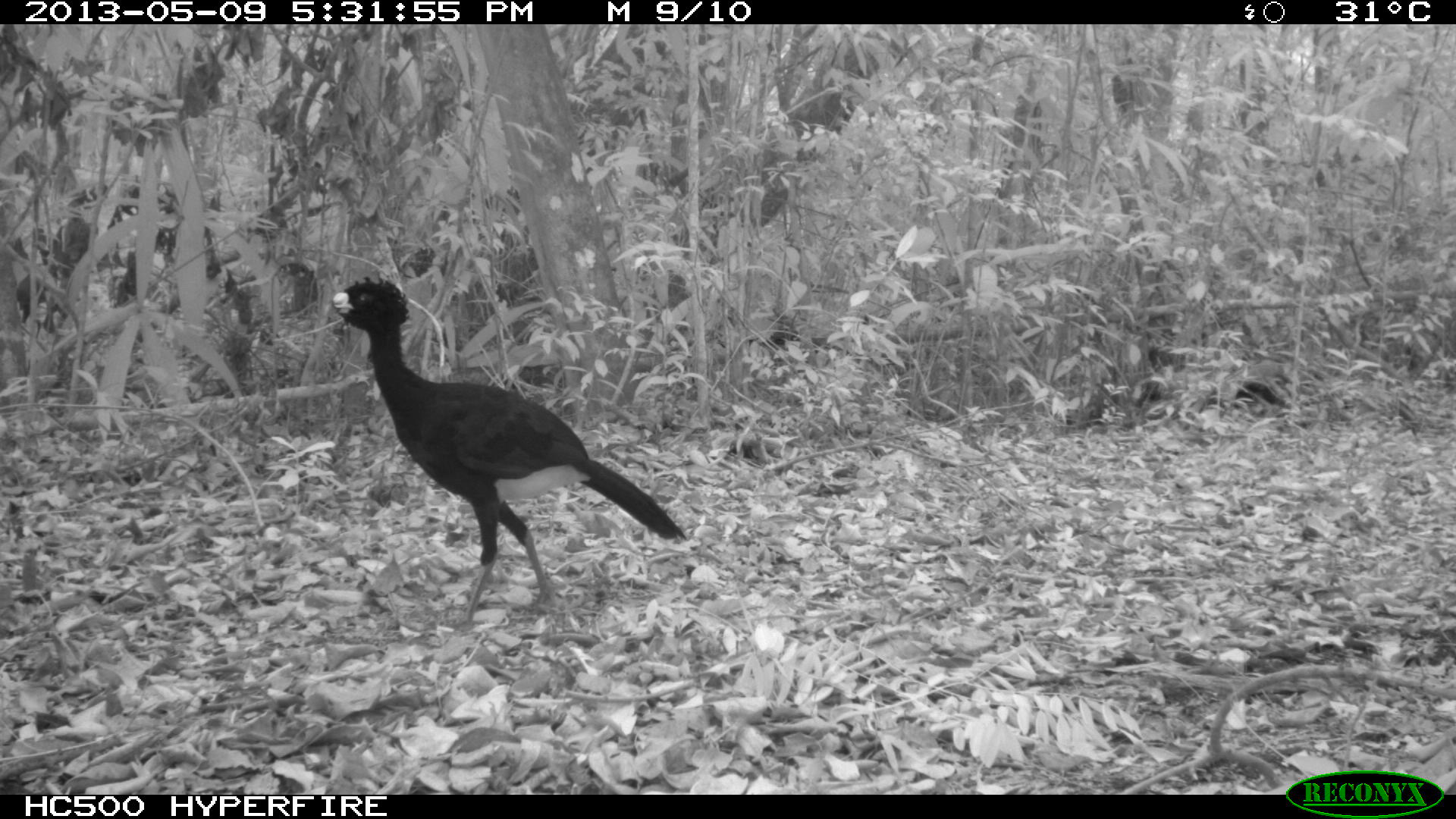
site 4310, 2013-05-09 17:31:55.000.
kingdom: Animalia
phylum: Chordata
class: Aves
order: Galliformes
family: Cracidae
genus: Crax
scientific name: Crax rubra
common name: great curassow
Crax rubra (great curassow), count 1, sex male.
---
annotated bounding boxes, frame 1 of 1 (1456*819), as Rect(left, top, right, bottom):
crax rubra: Rect(322, 275, 688, 627)